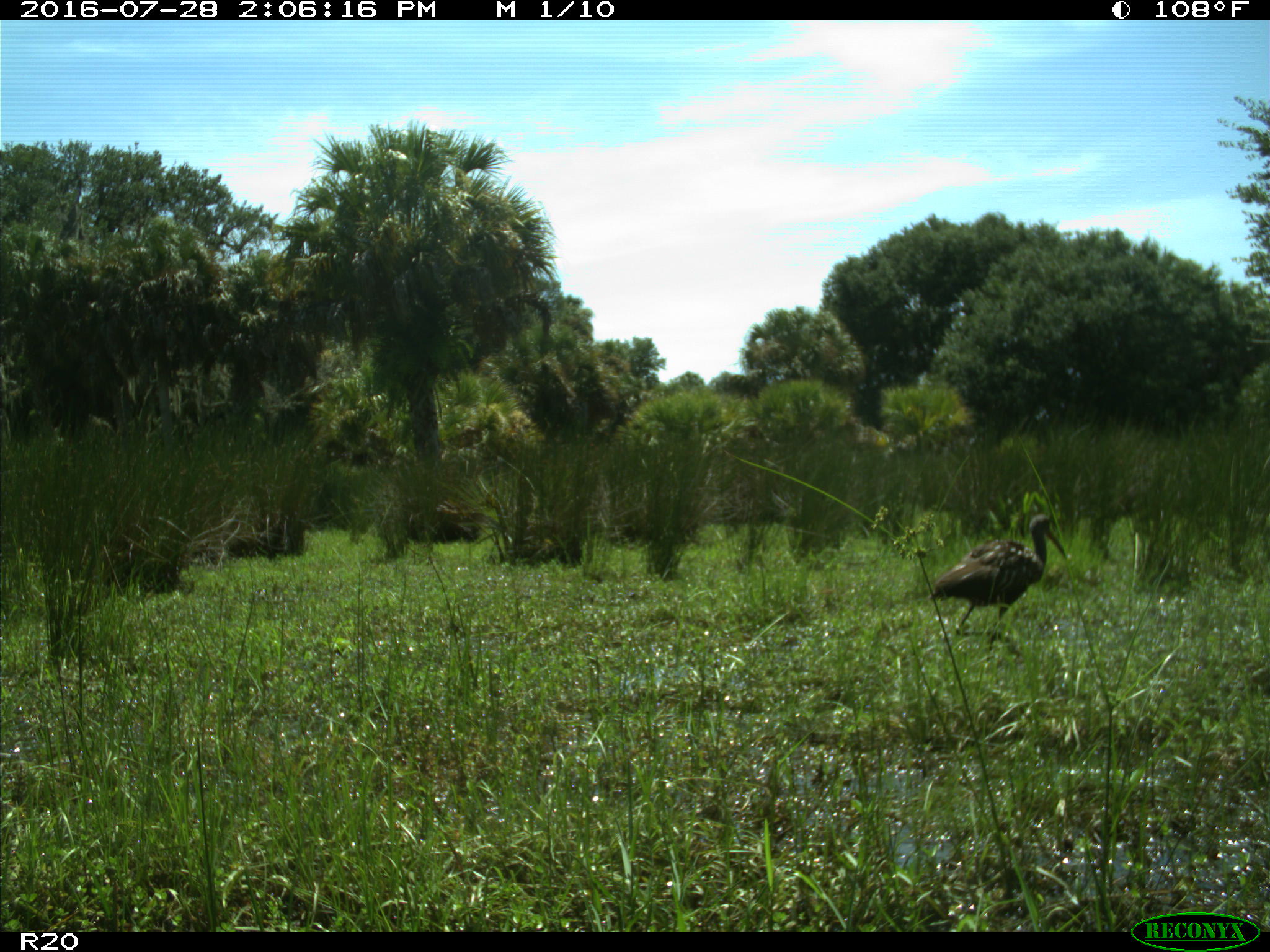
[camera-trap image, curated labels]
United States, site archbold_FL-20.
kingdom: Animalia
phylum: Chordata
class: Aves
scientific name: Aves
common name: birds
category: unidentified bird